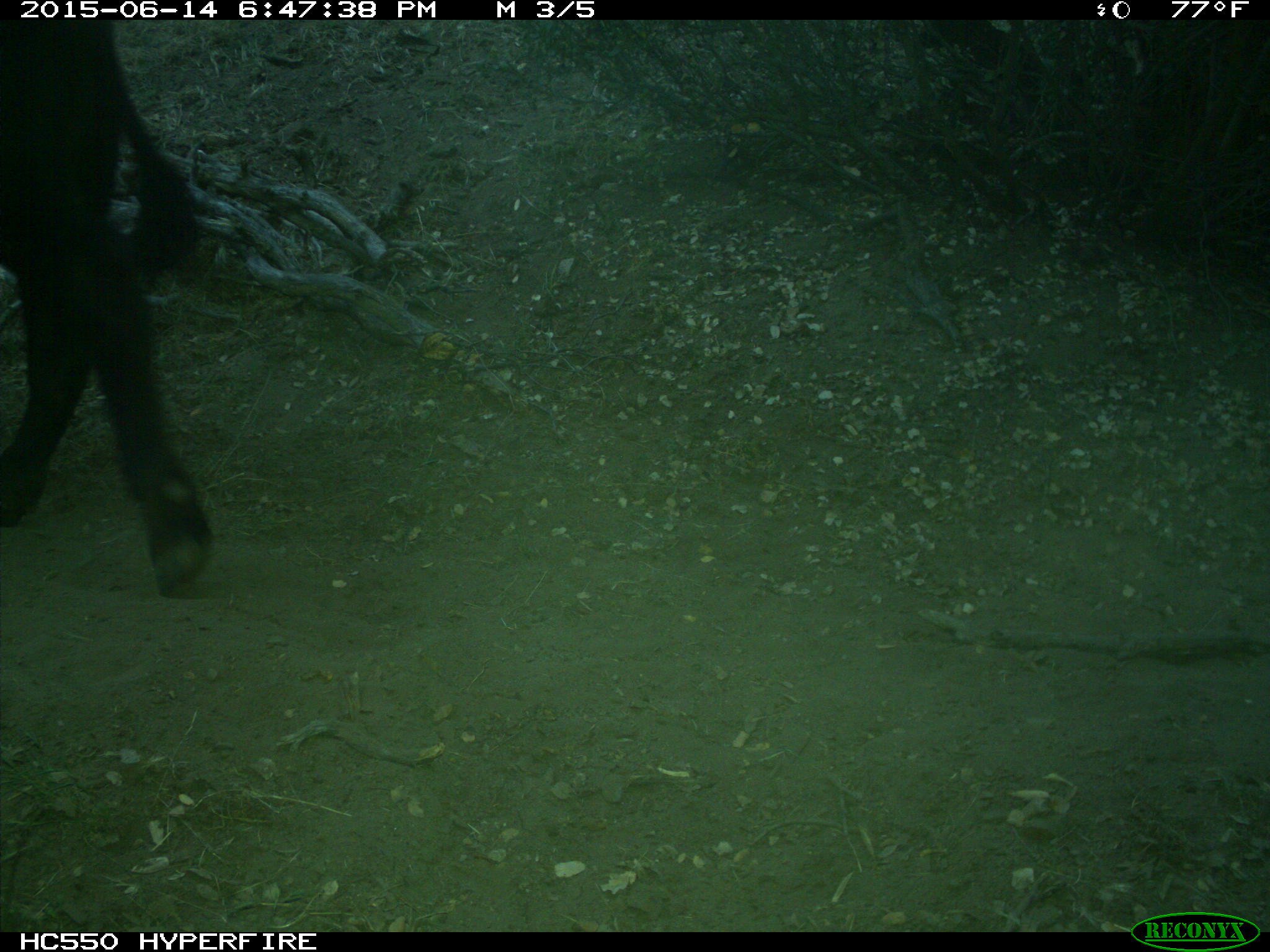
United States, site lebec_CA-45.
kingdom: Animalia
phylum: Chordata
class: Mammalia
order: Artiodactyla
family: Bovidae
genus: Bos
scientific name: Bos taurus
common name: domestic cow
Bos taurus (domestic cow).